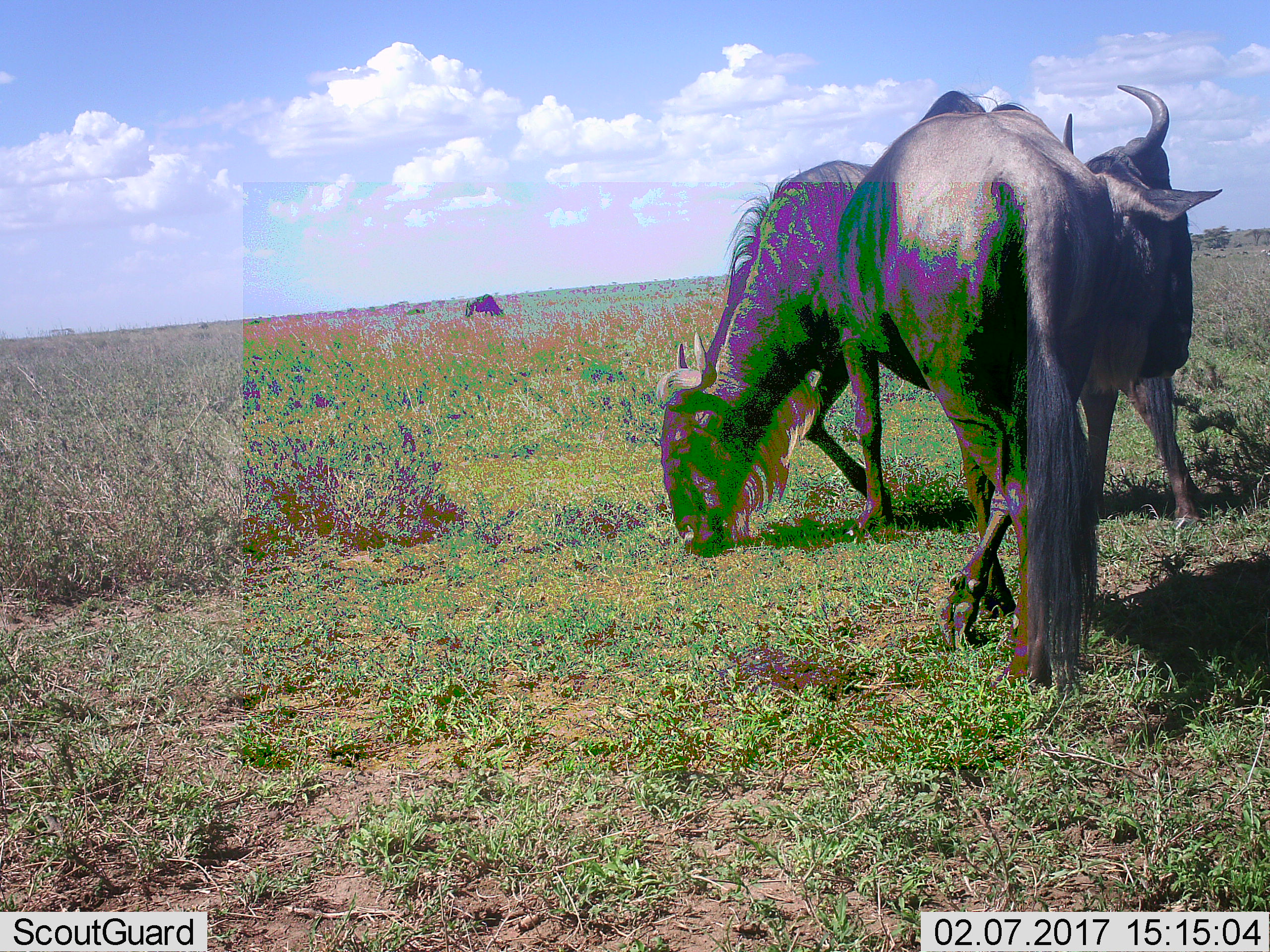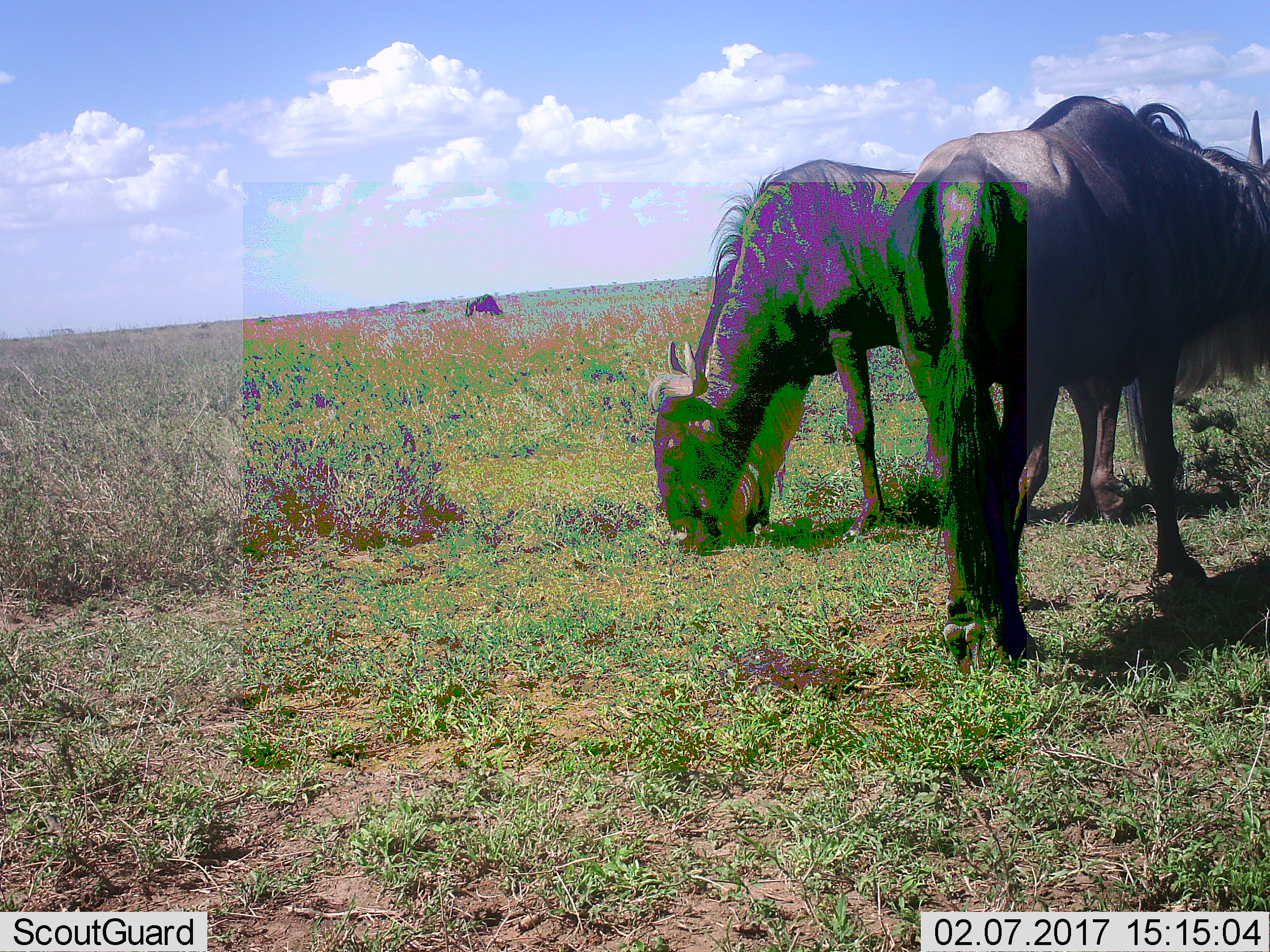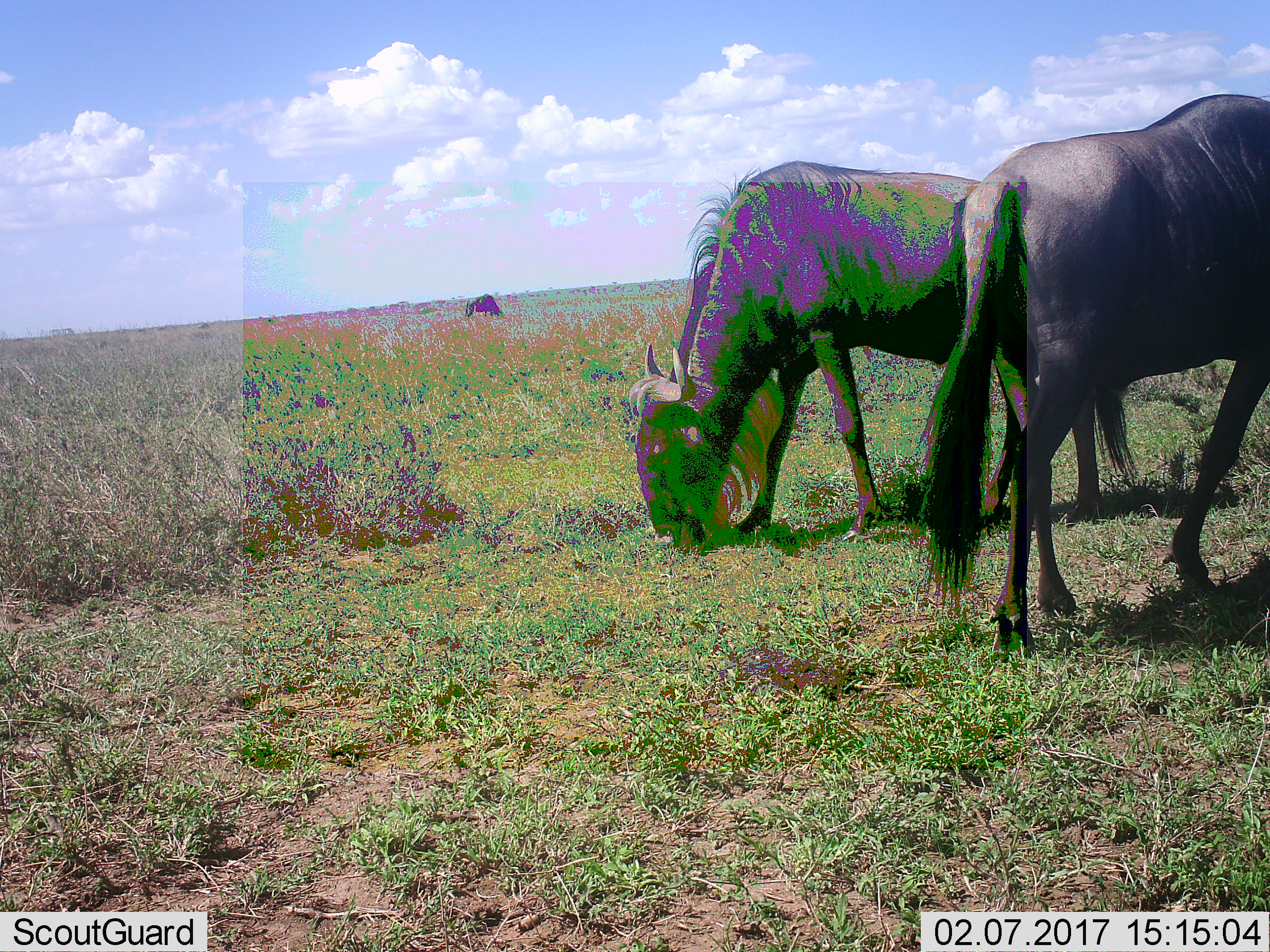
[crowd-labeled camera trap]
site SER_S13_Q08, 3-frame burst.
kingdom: Animalia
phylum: Chordata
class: Mammalia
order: Artiodactyla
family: Bovidae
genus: Connochaetes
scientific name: Connochaetes taurinus taurinus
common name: blue wildebeest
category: wildebeestblue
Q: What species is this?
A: Wildebeestblue (blue wildebeest) (Connochaetes taurinus taurinus).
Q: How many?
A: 4.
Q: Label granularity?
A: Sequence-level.